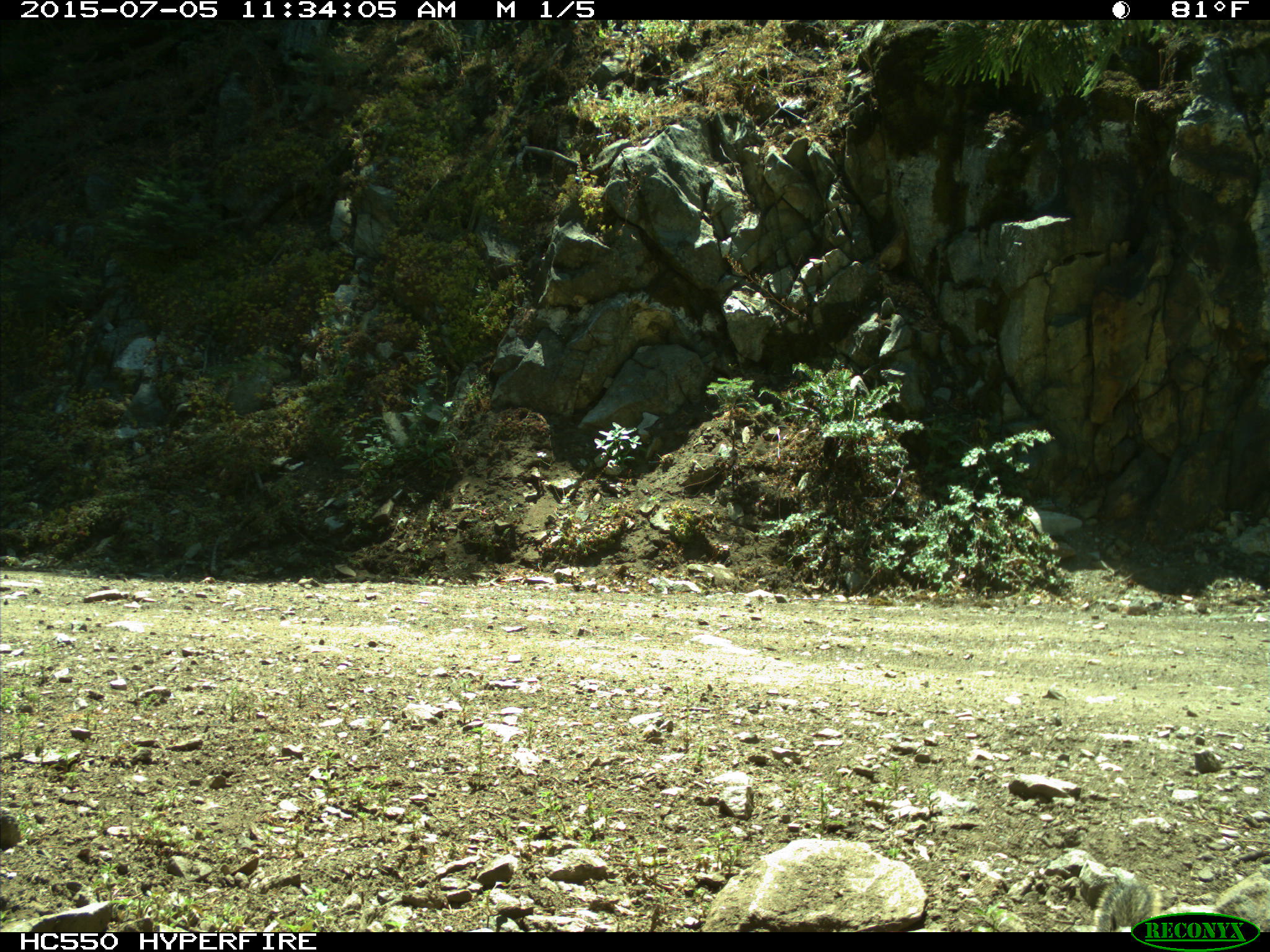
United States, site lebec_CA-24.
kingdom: Animalia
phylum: Chordata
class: Mammalia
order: Rodentia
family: Sciuridae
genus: Otospermophilus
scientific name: Otospermophilus beecheyi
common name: california ground squirrel